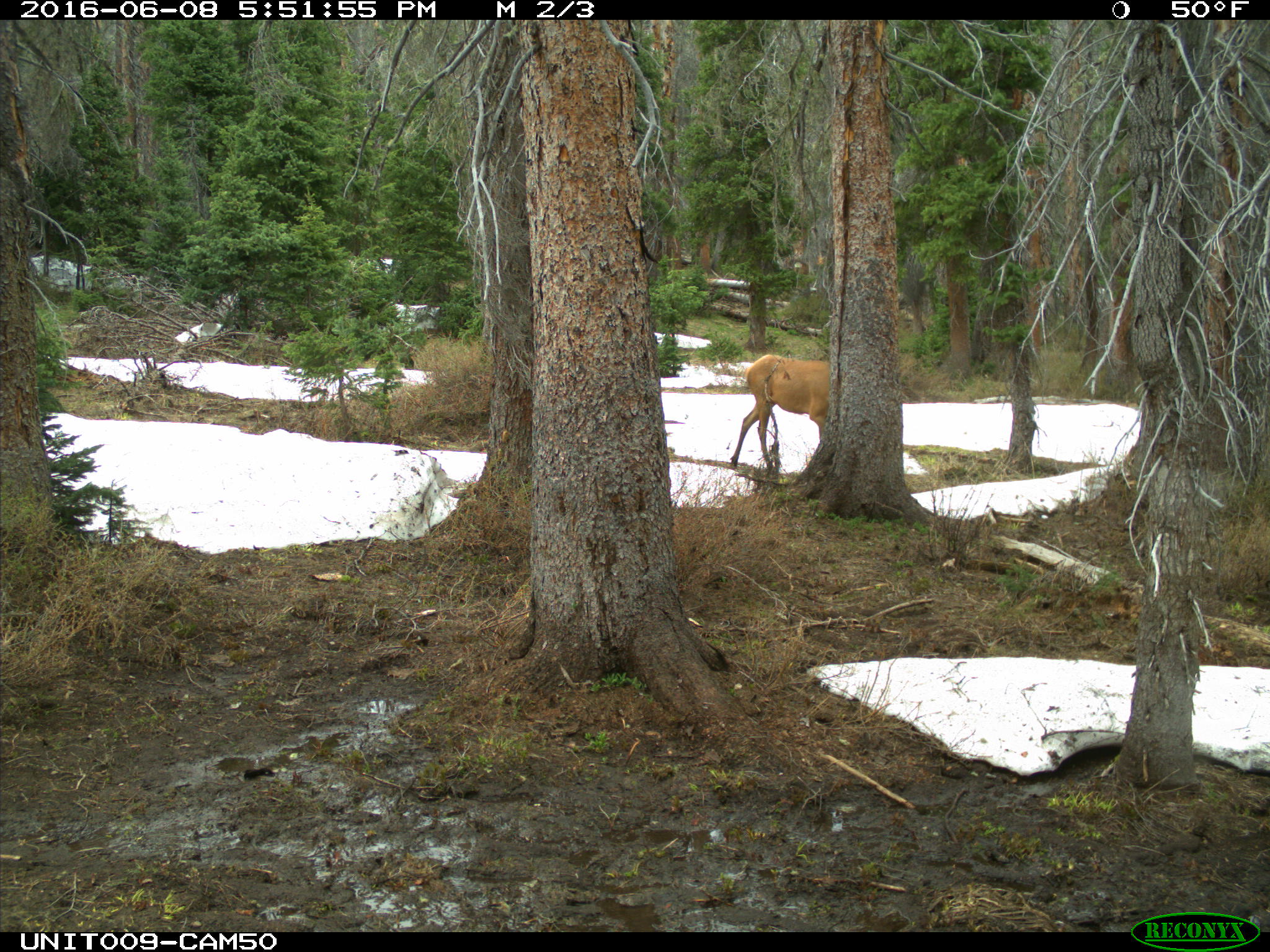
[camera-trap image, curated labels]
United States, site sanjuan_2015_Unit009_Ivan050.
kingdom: Animalia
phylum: Chordata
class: Mammalia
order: Artiodactyla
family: Cervidae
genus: Cervus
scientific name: Cervus elaphus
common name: red deer